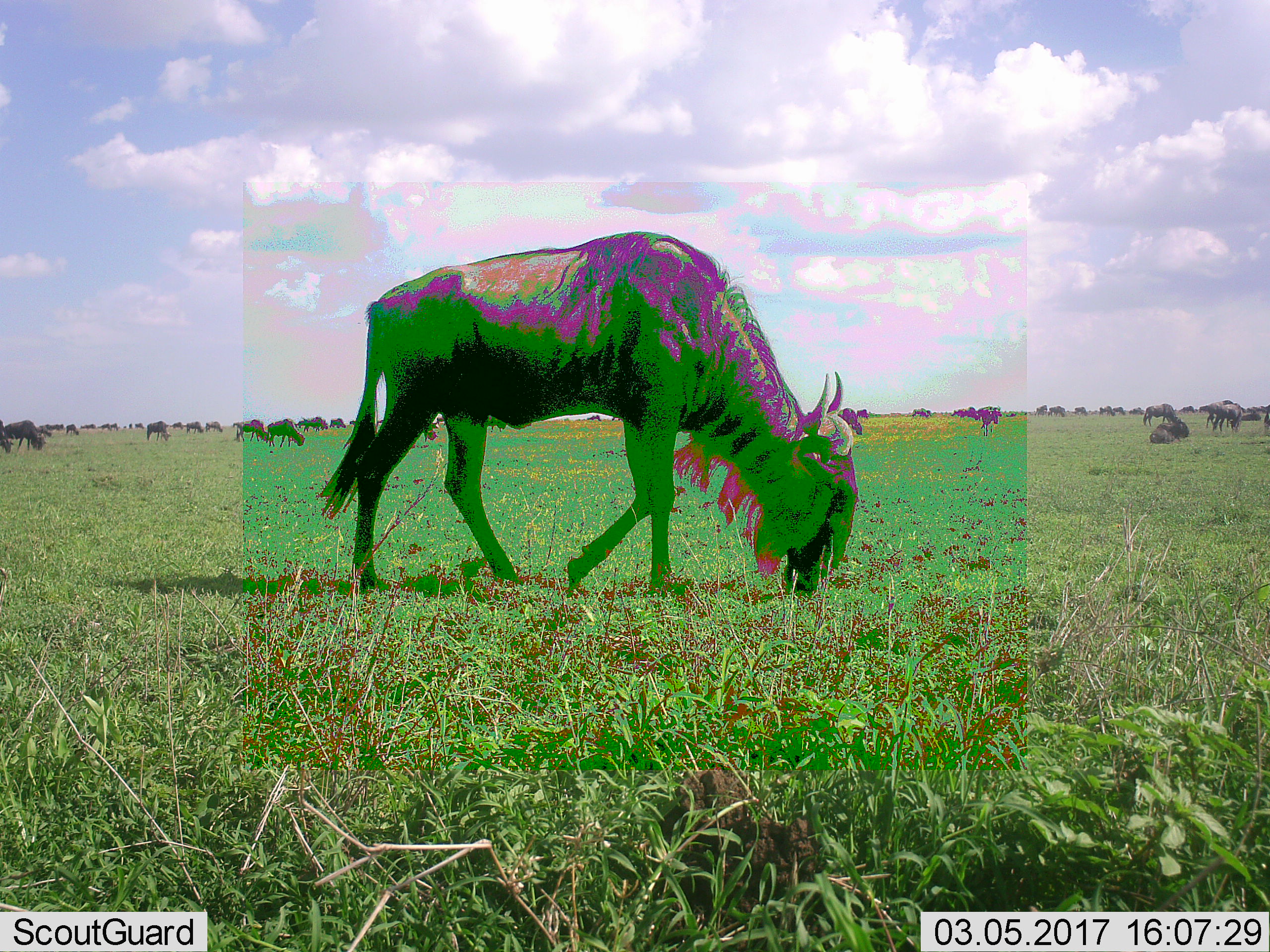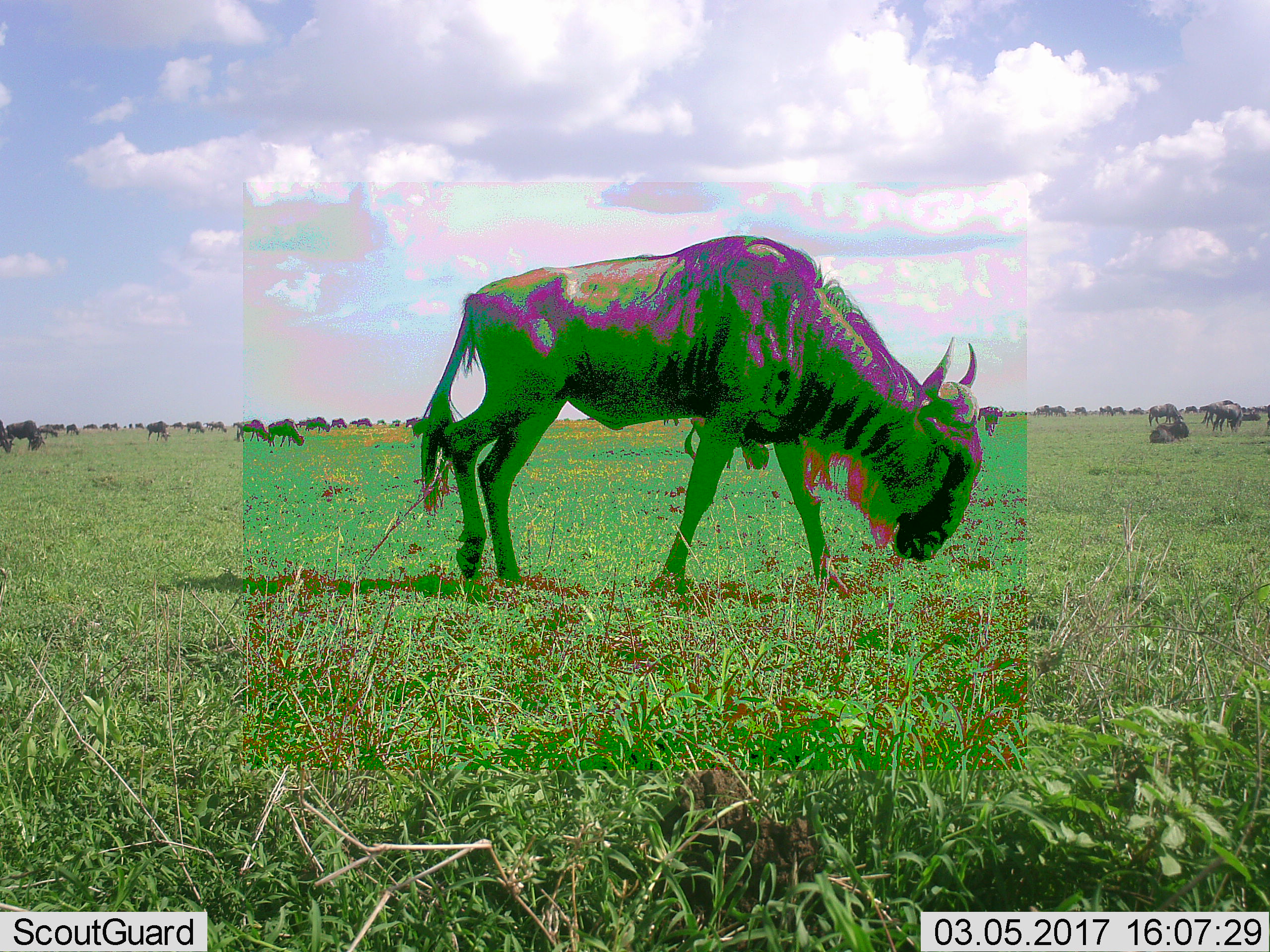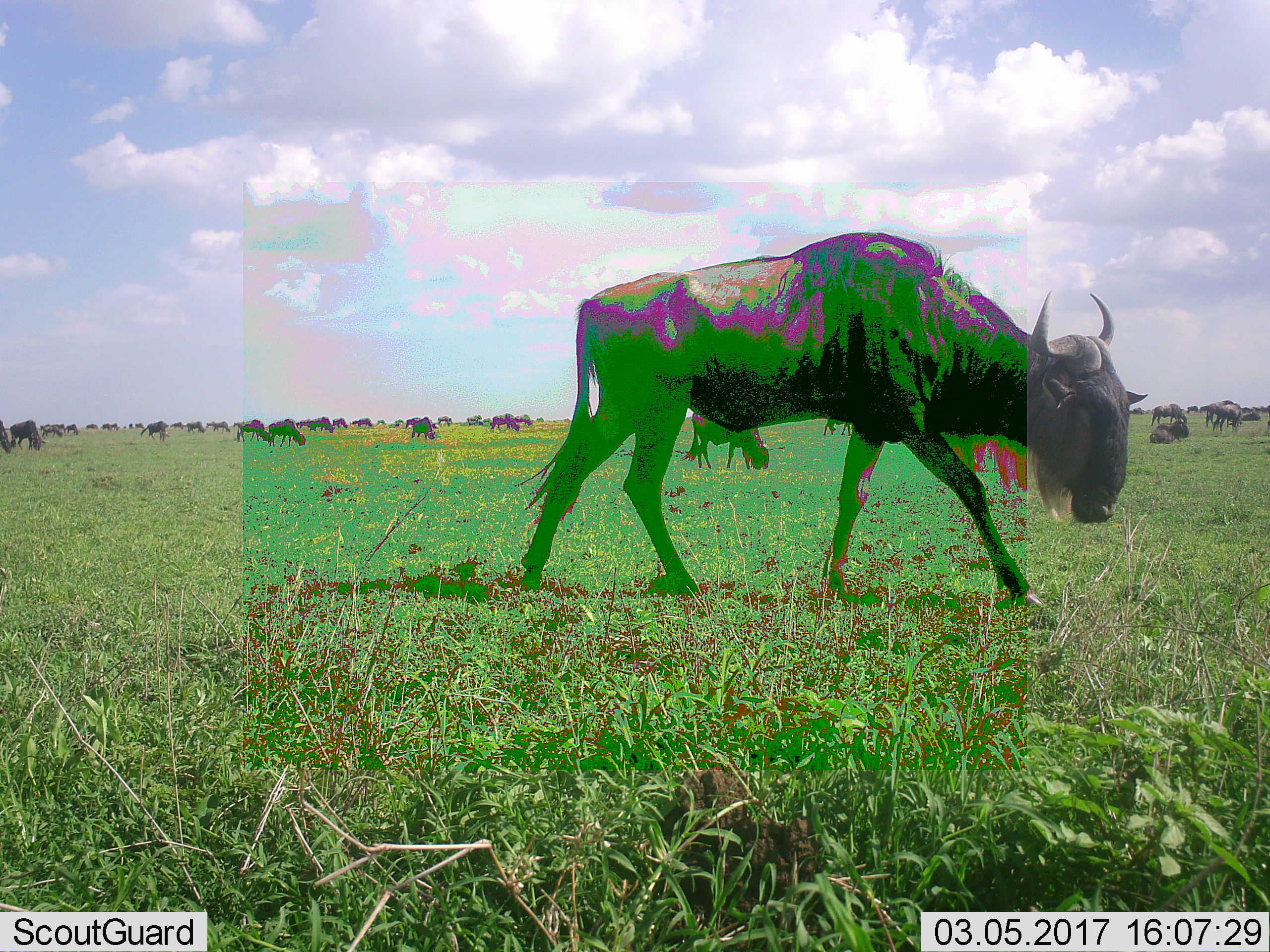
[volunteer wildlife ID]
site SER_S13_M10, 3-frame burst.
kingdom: Animalia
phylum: Chordata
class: Mammalia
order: Artiodactyla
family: Bovidae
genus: Connochaetes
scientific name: Connochaetes taurinus taurinus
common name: blue wildebeest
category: wildebeestblue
Wildebeestblue (blue wildebeest) (Connochaetes taurinus taurinus), count 11-50. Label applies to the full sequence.